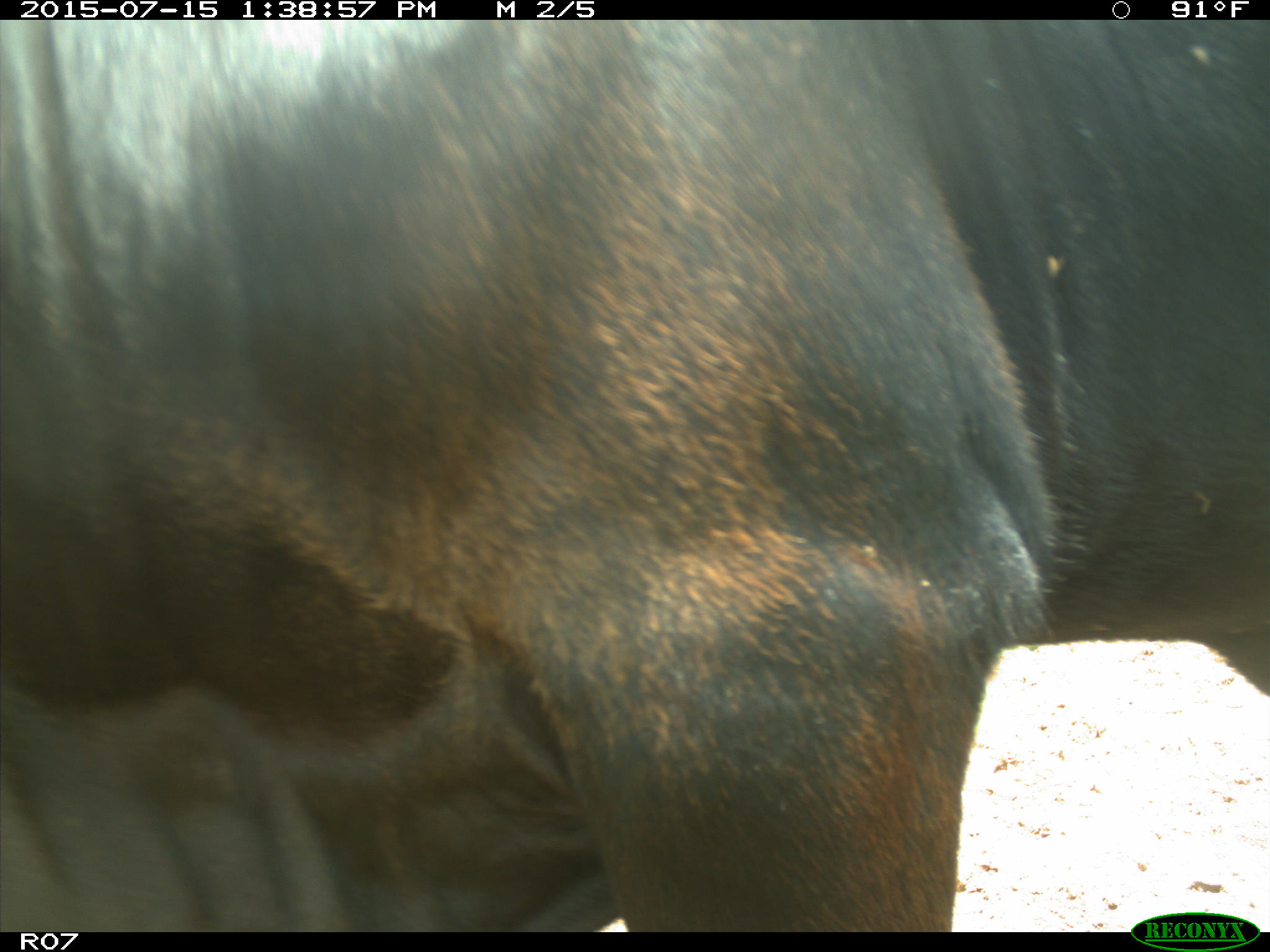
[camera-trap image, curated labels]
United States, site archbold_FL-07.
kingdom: Animalia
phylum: Chordata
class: Mammalia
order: Artiodactyla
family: Bovidae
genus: Bos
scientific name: Bos taurus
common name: domestic cow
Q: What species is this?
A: Bos taurus (domestic cow).